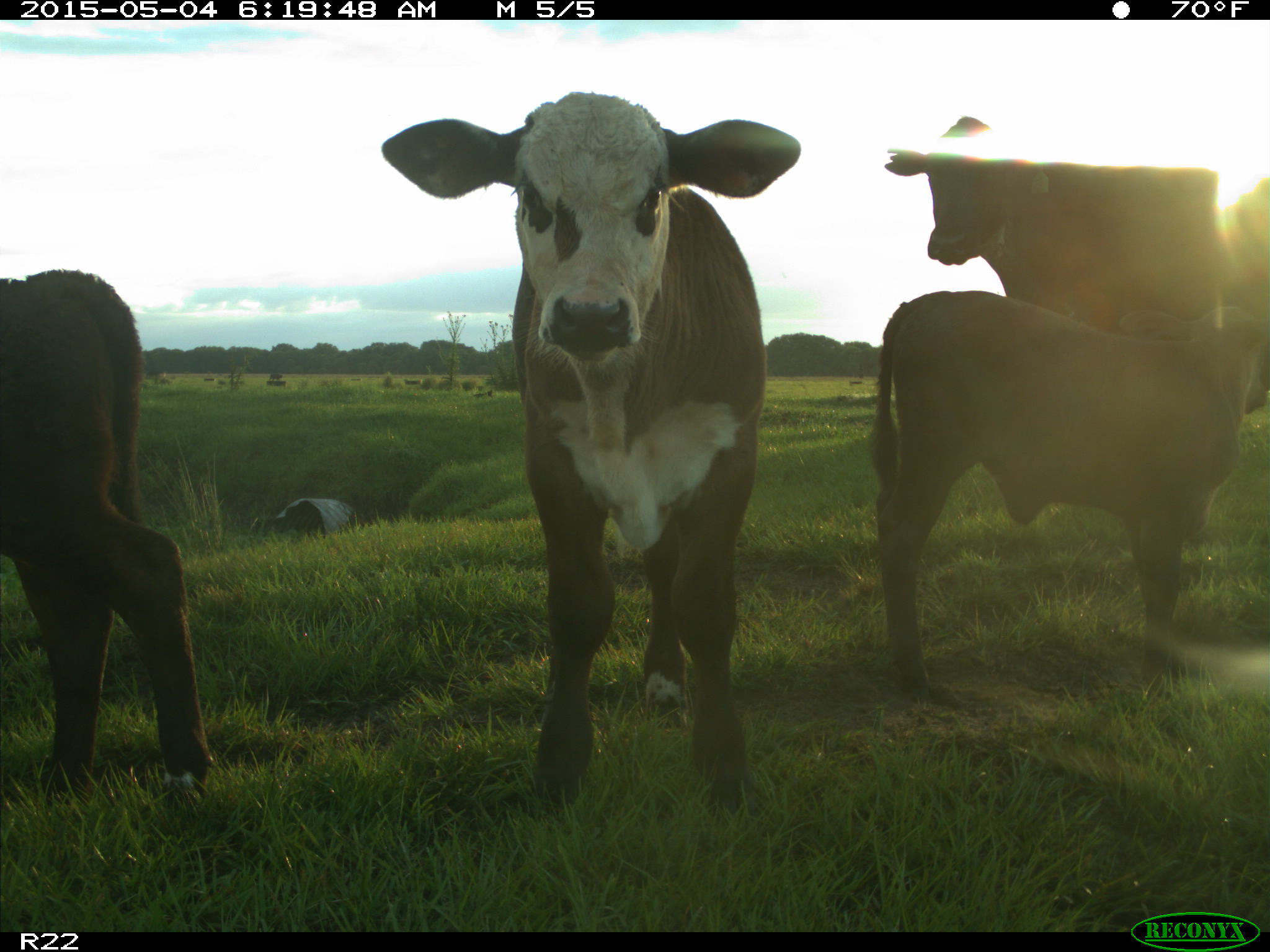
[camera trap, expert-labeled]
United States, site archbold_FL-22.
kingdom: Animalia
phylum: Chordata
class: Mammalia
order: Artiodactyla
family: Bovidae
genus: Bos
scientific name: Bos taurus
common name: domestic cow